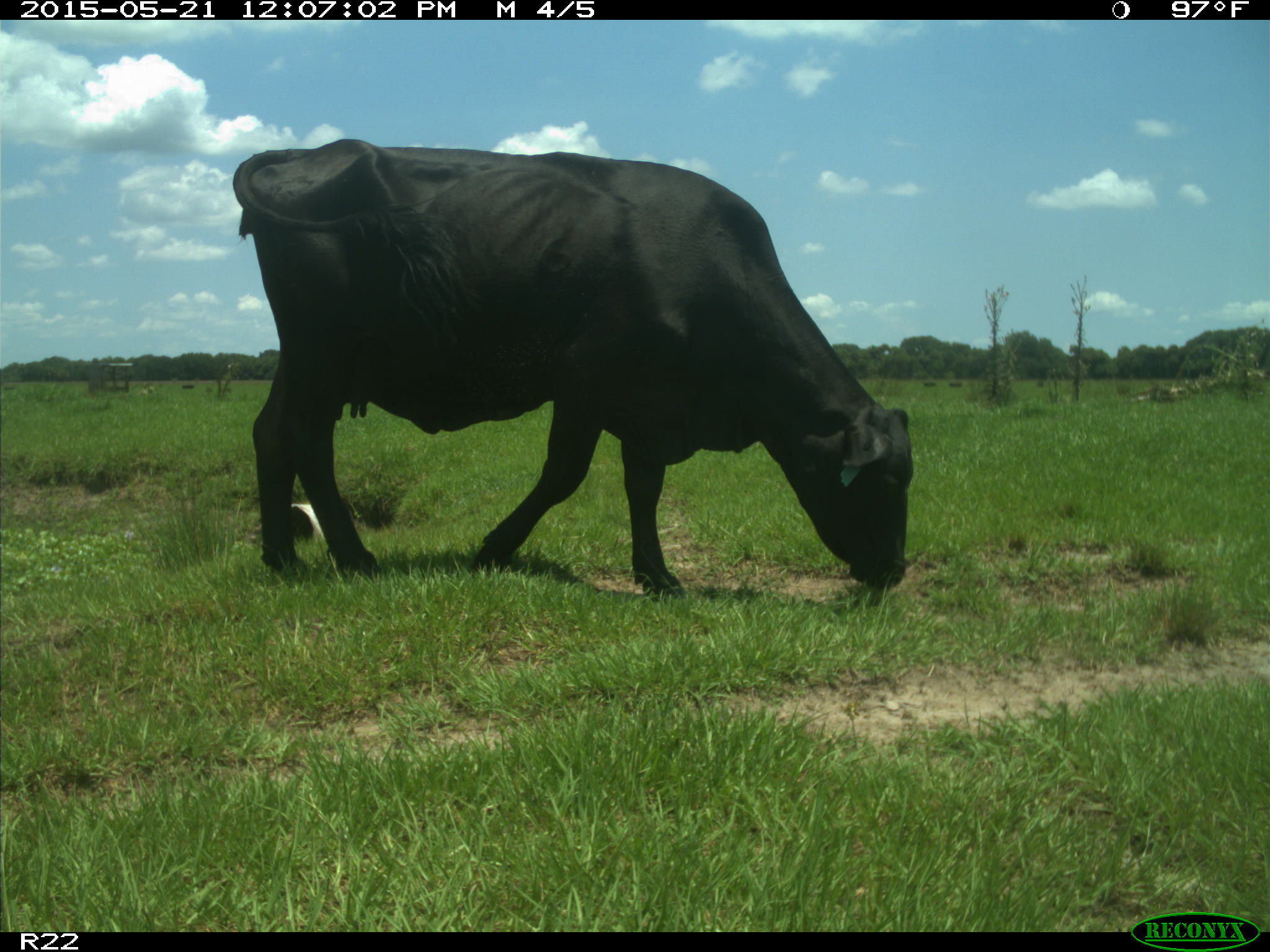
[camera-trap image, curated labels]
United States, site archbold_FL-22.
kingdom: Animalia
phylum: Chordata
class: Mammalia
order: Artiodactyla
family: Bovidae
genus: Bos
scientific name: Bos taurus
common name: domestic cow